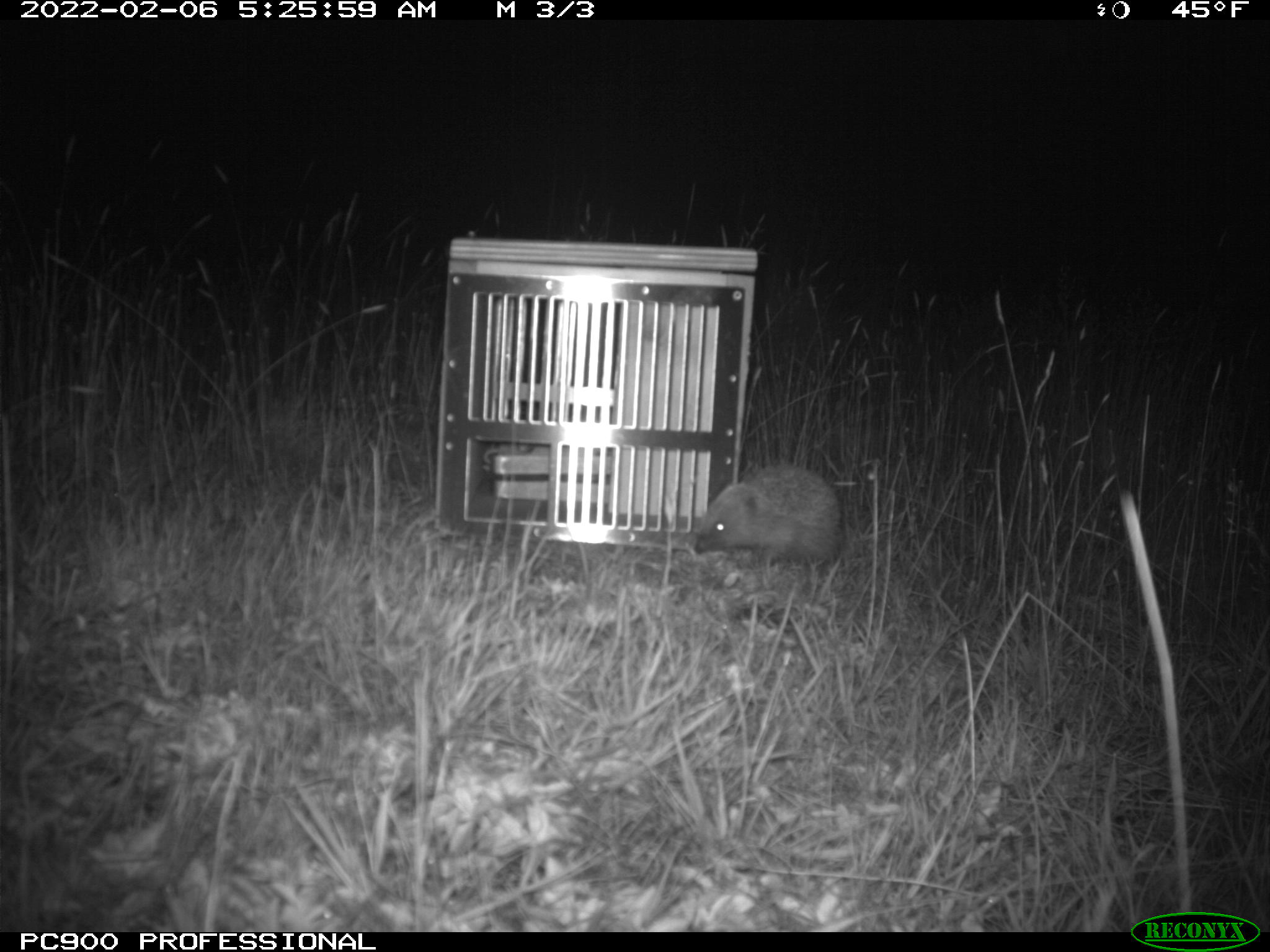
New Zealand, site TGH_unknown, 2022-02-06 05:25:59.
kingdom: Animalia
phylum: Chordata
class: Mammalia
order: Eulipotyphla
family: Erinaceidae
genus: Erinaceus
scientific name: Erinaceus europaeus europaeus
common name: european hedgehog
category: hedgehog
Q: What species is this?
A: Hedgehog (european hedgehog) (Erinaceus europaeus europaeus).